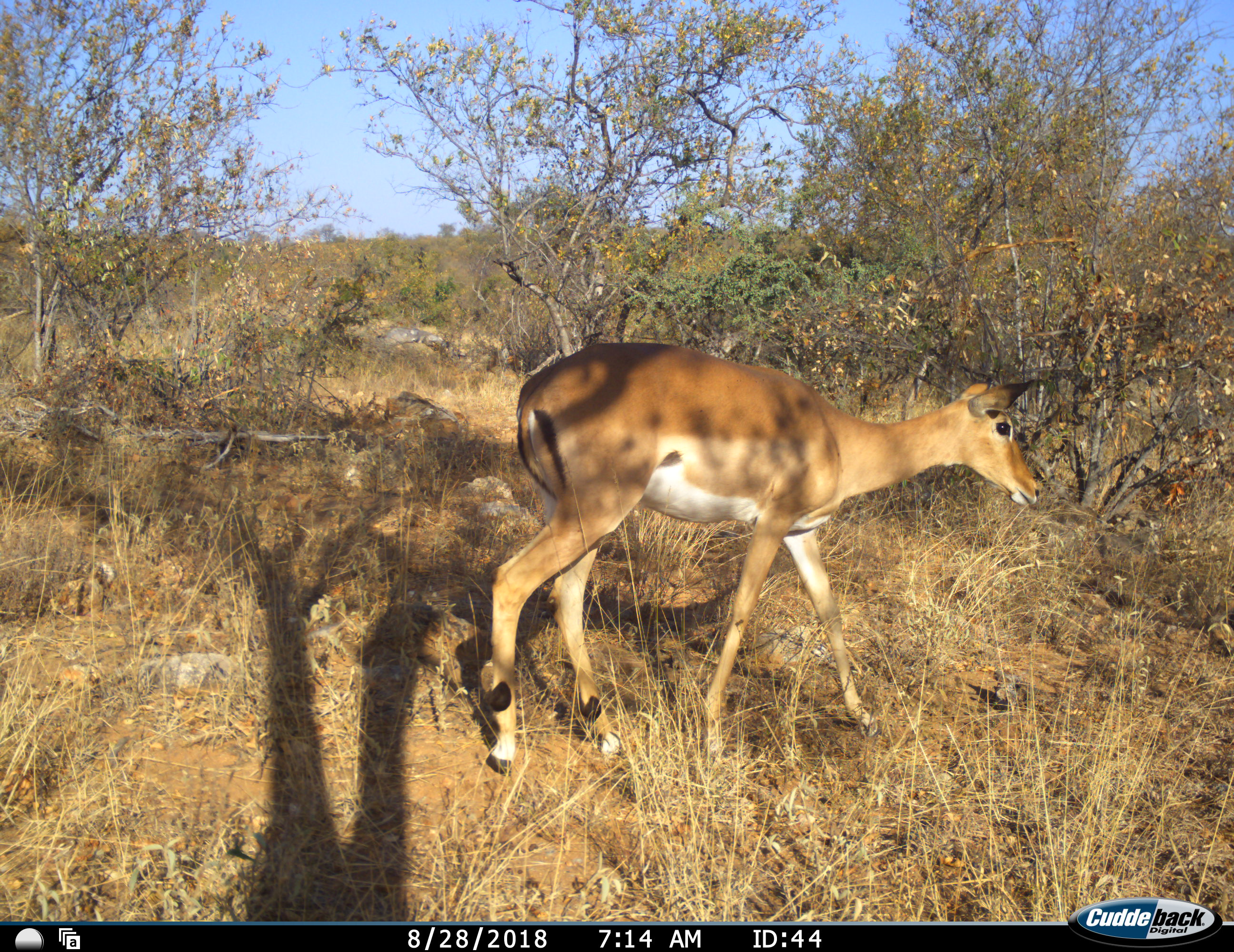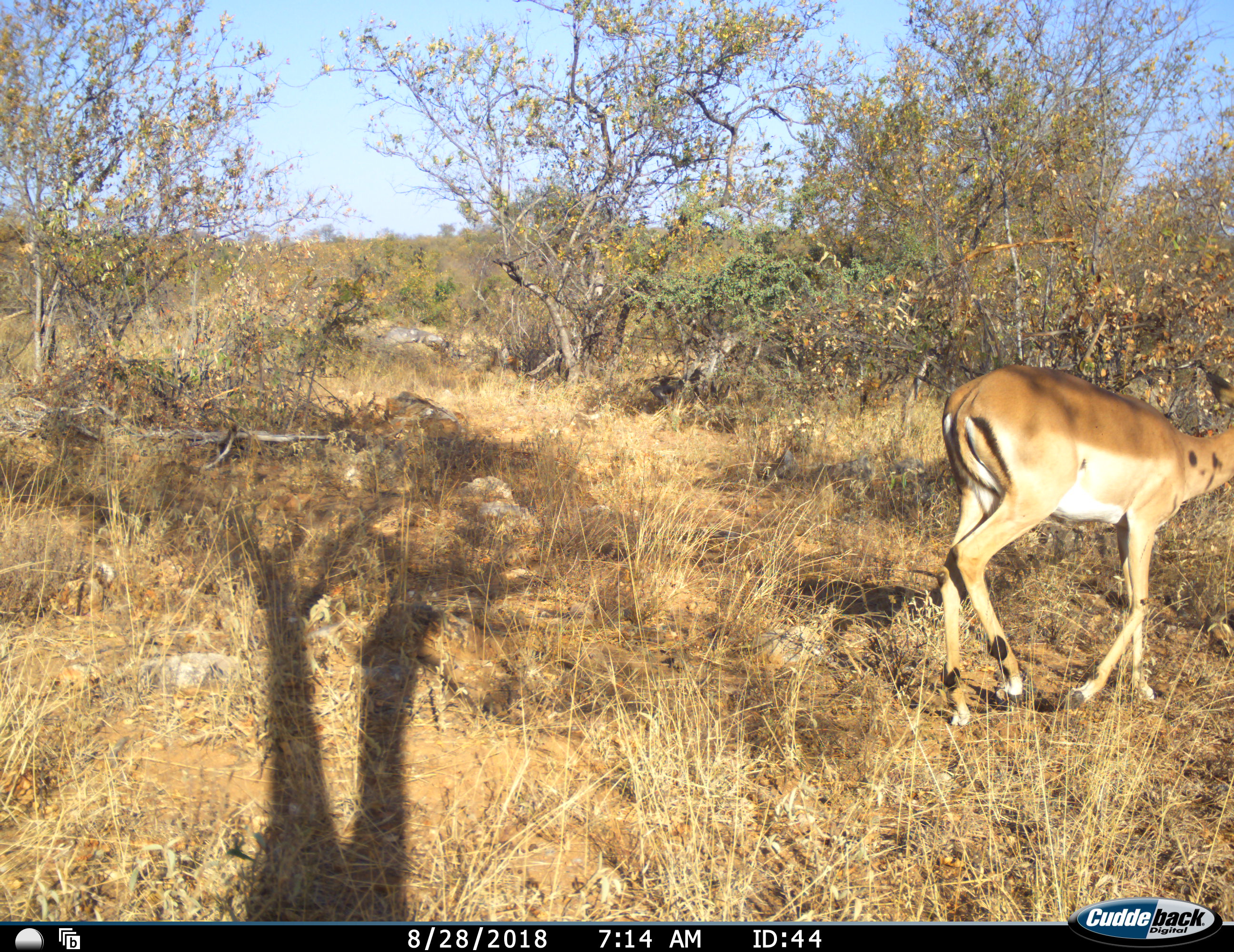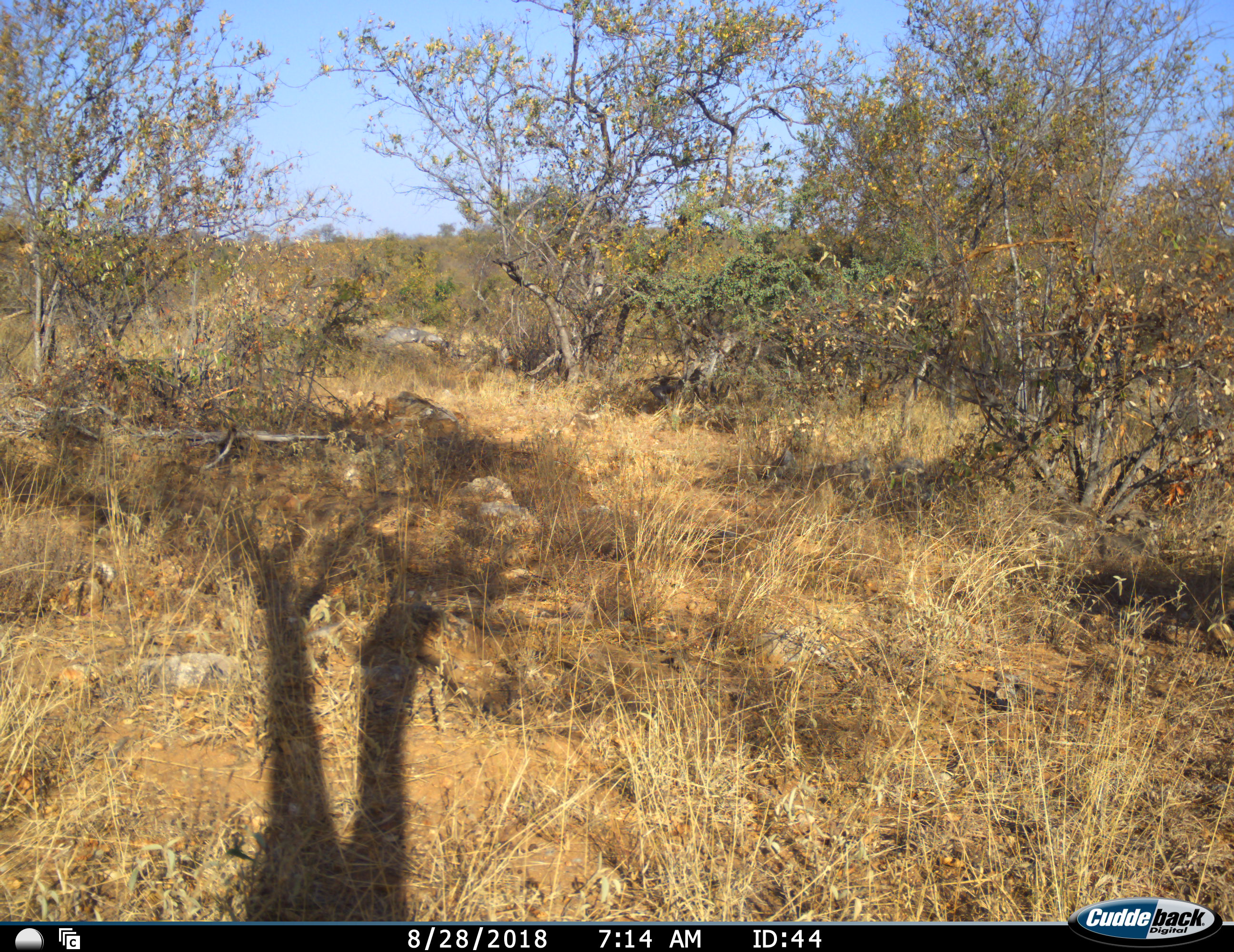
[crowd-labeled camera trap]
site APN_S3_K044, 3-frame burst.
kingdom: Animalia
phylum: Chordata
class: Mammalia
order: Artiodactyla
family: Bovidae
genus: Aepyceros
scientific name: Aepyceros melampus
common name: impala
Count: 1.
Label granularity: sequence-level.